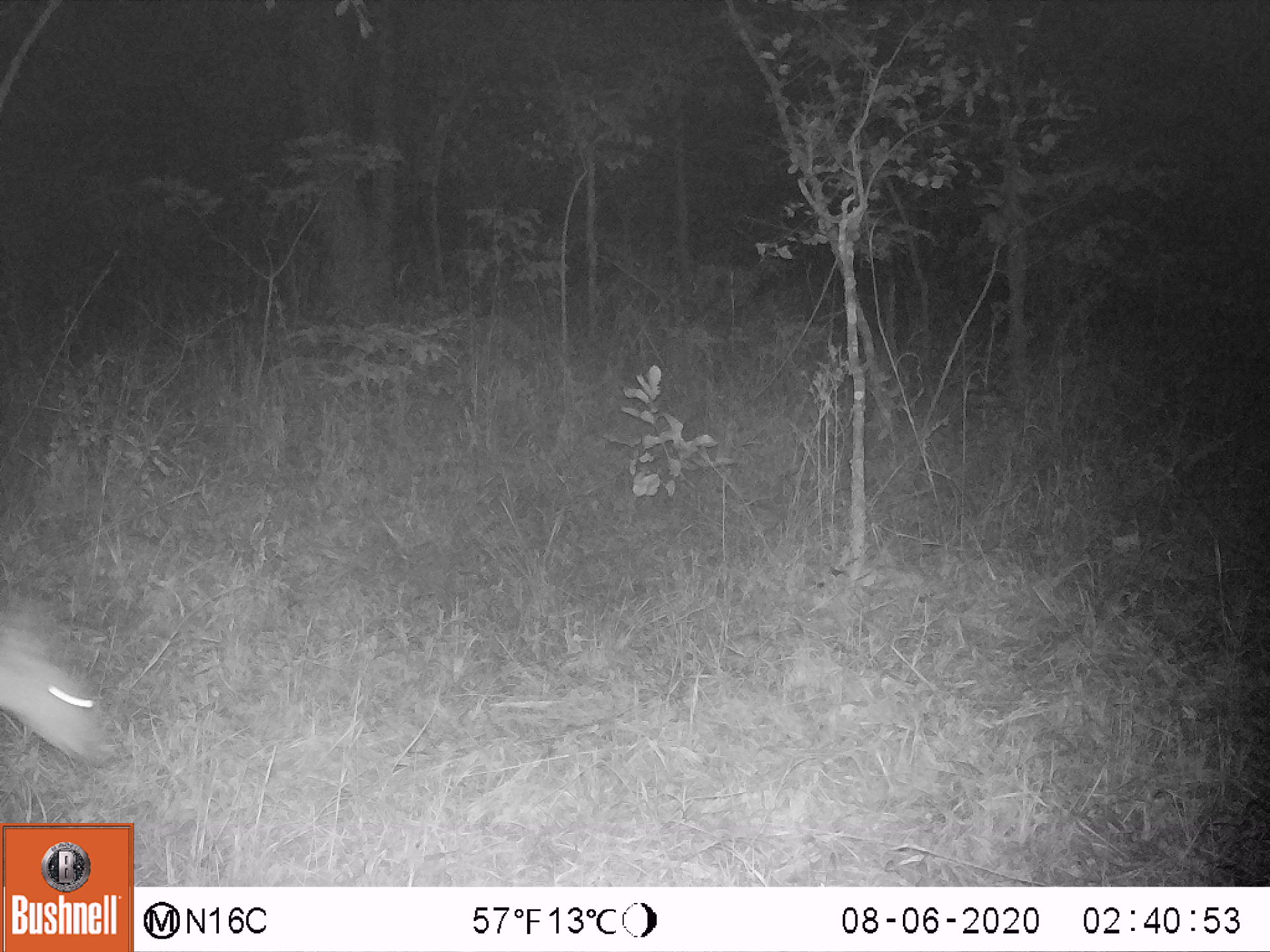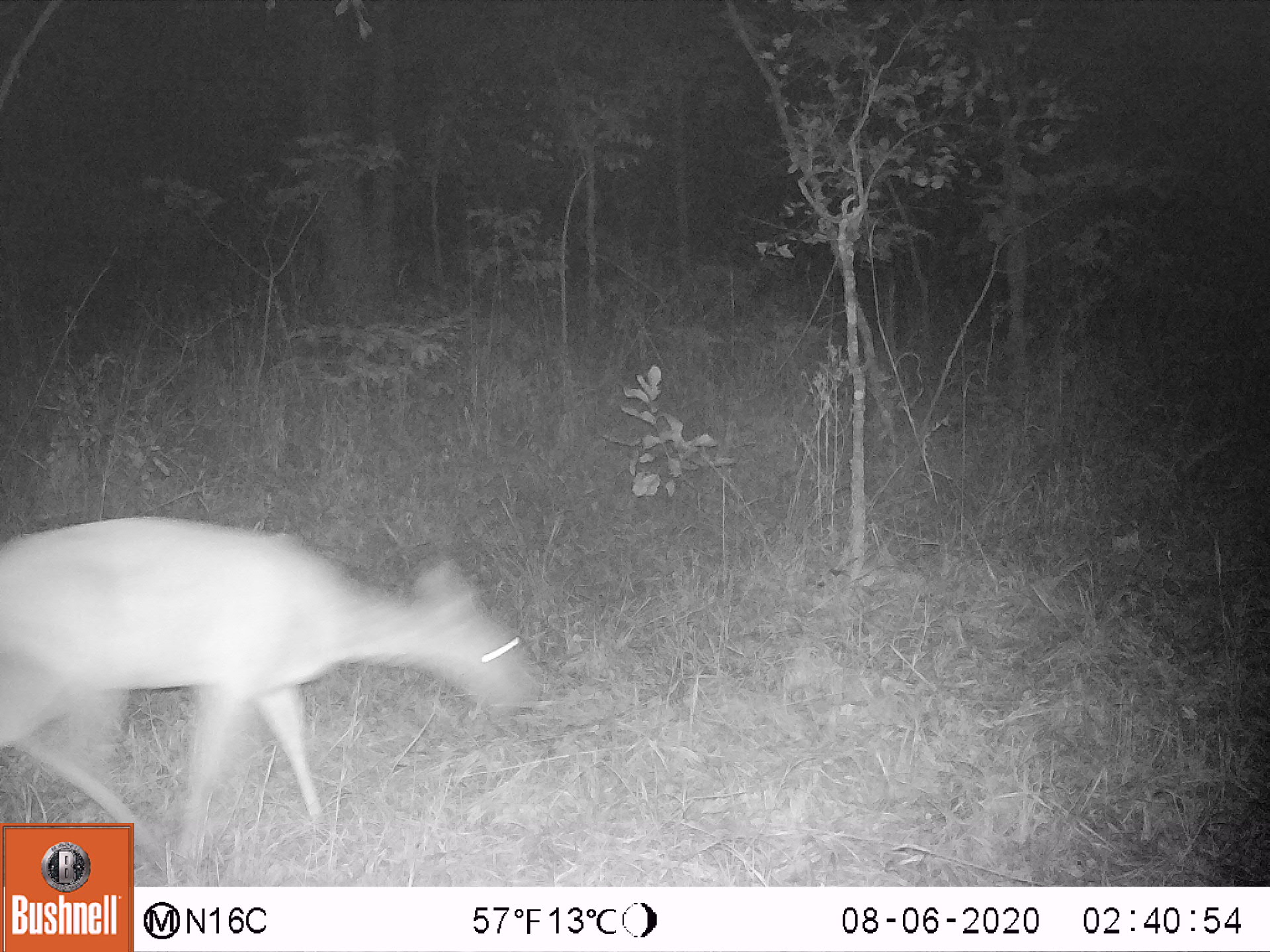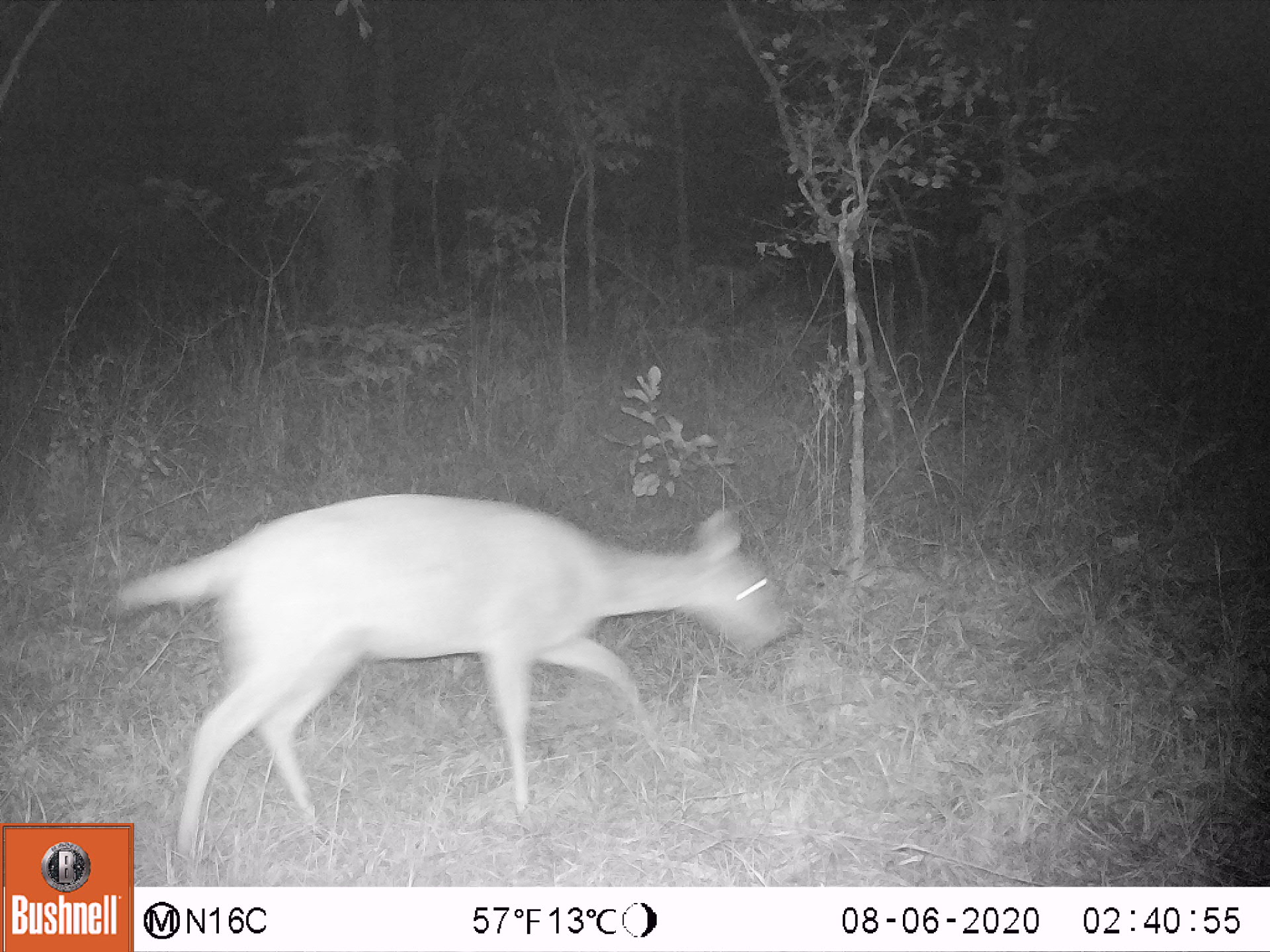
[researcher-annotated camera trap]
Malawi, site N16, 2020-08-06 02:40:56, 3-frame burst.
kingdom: Animalia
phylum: Chordata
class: Mammalia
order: Artiodactyla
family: Bovidae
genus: Tragelaphus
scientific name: Tragelaphus sylvaticus sylvaticus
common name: cape bushbuck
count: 1